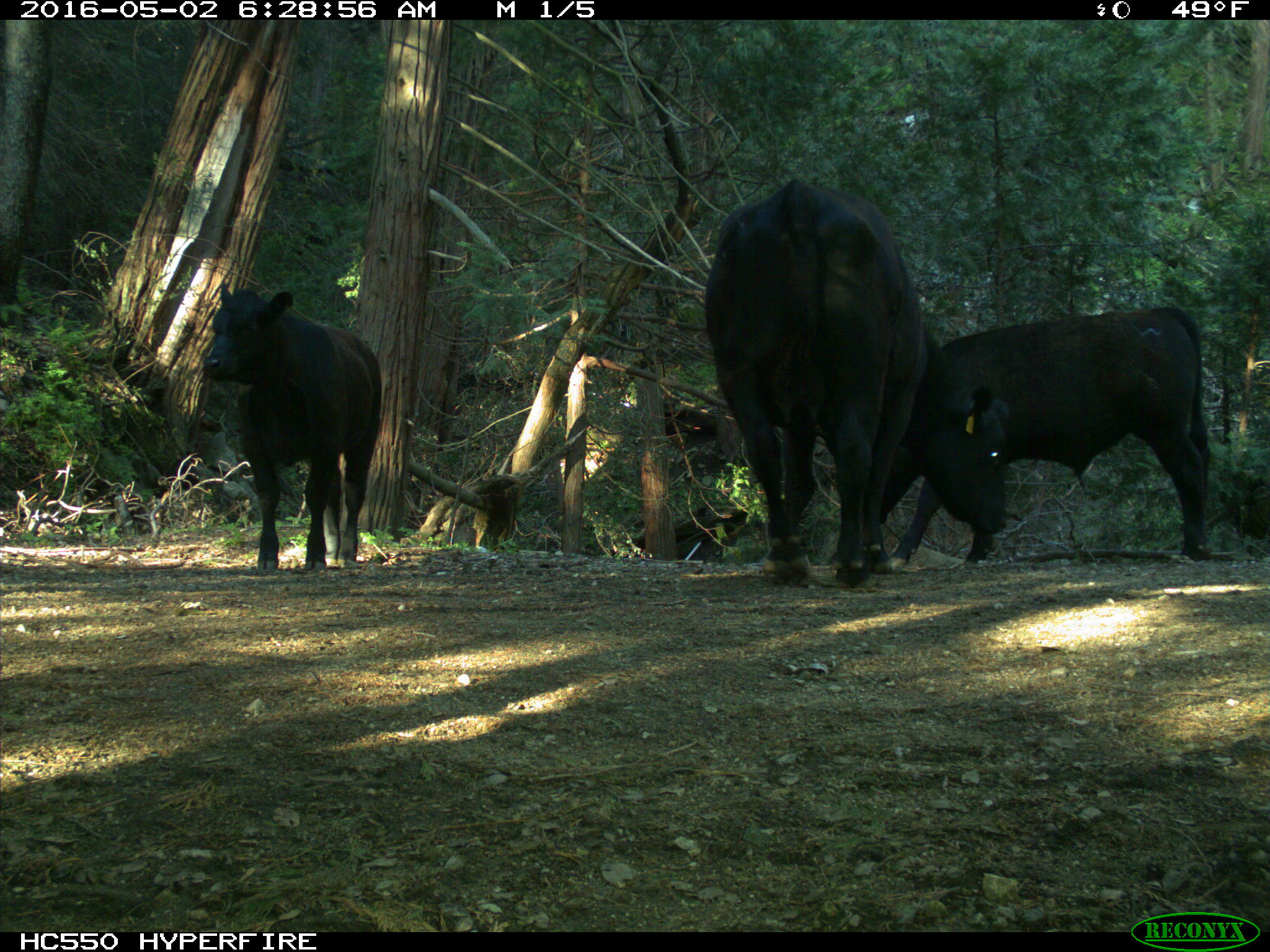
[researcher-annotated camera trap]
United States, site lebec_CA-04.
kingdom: Animalia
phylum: Chordata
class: Mammalia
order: Artiodactyla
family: Bovidae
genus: Bos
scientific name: Bos taurus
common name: domestic cow